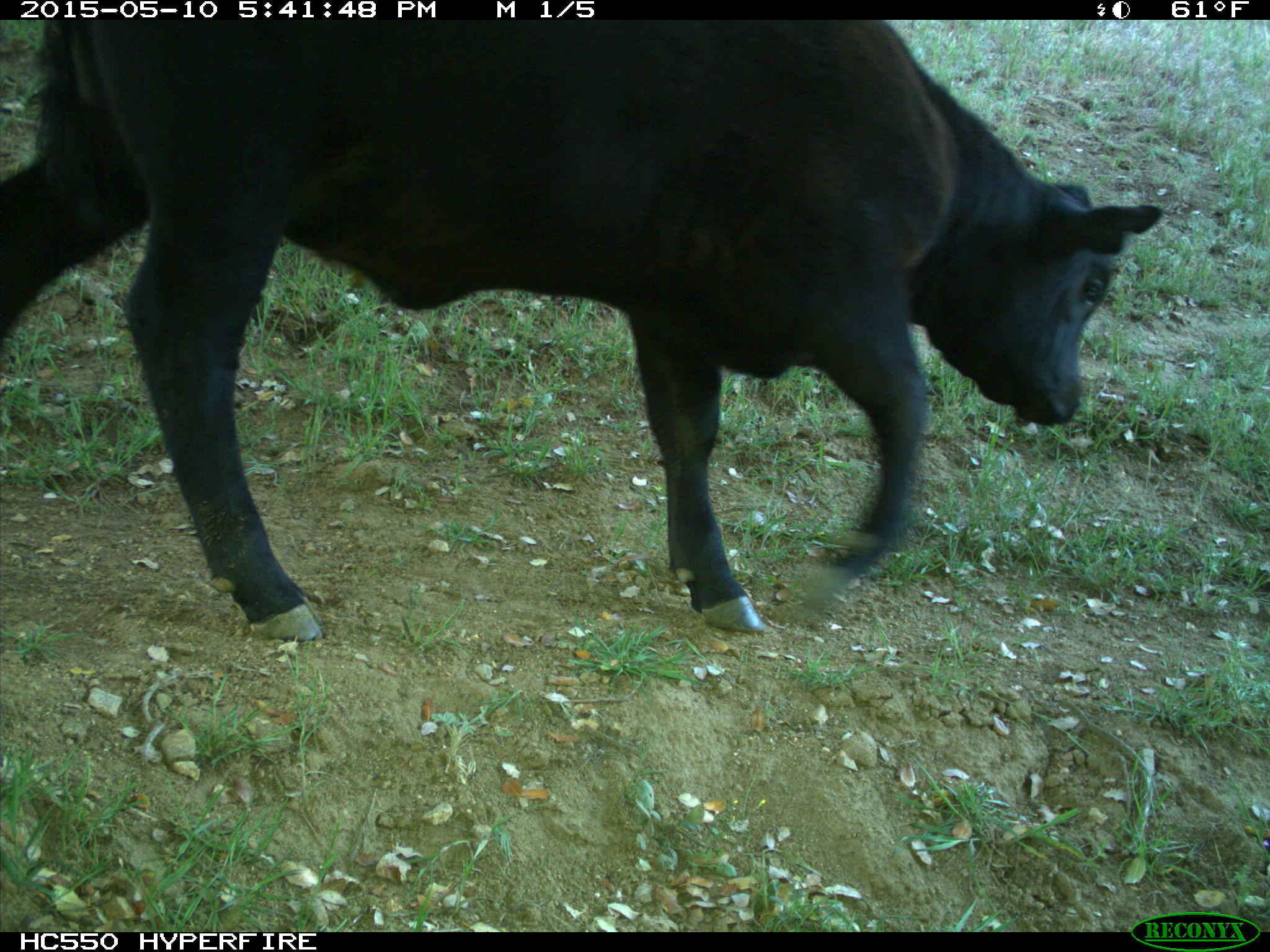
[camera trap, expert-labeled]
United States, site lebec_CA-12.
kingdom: Animalia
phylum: Chordata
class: Mammalia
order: Artiodactyla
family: Bovidae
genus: Bos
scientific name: Bos taurus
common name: domestic cow